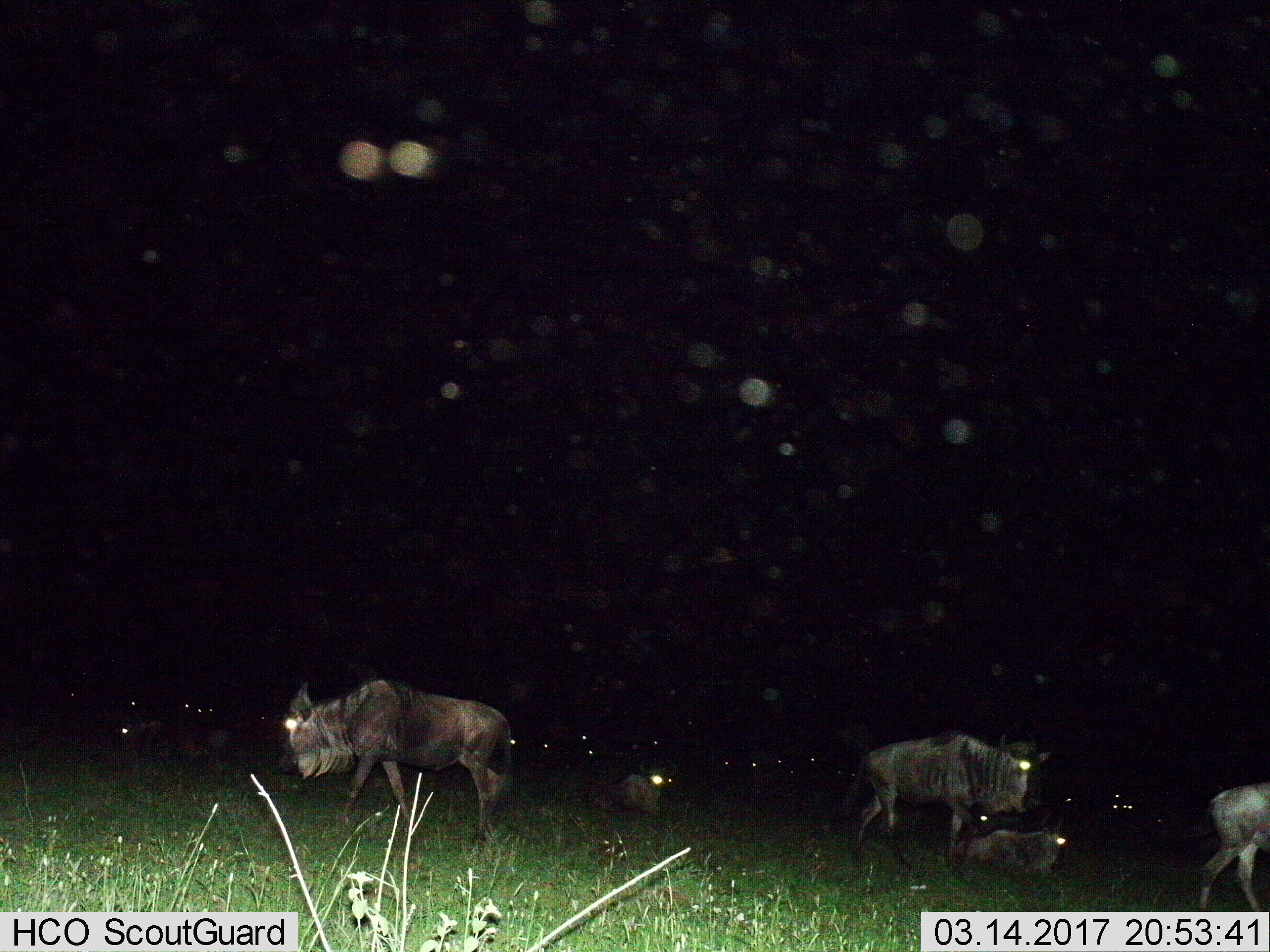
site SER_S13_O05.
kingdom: Animalia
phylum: Chordata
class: Mammalia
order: Artiodactyla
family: Bovidae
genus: Connochaetes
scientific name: Connochaetes taurinus taurinus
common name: blue wildebeest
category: wildebeestblue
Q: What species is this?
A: Wildebeestblue (blue wildebeest) (Connochaetes taurinus taurinus).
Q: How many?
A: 6.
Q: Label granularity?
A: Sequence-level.